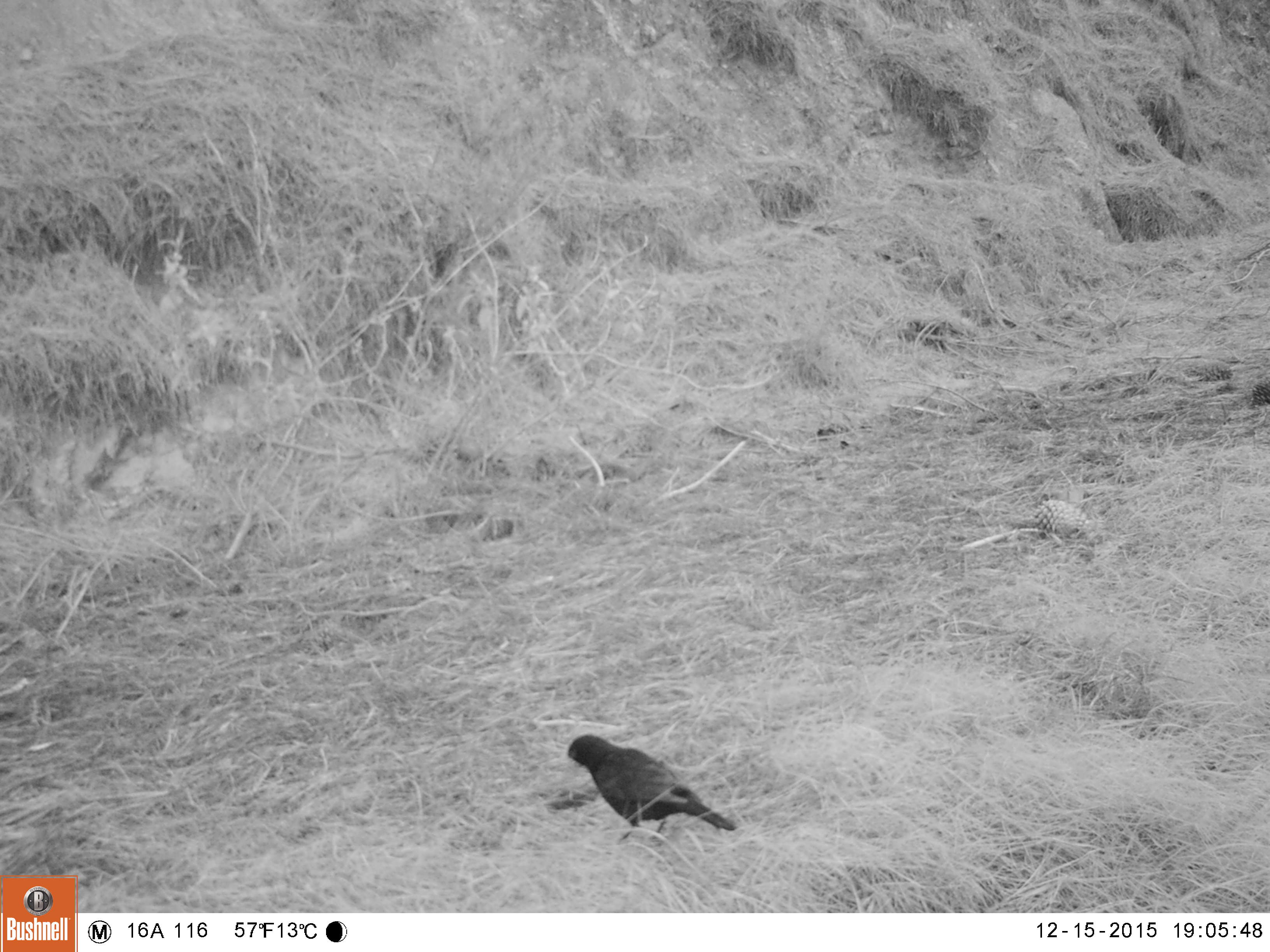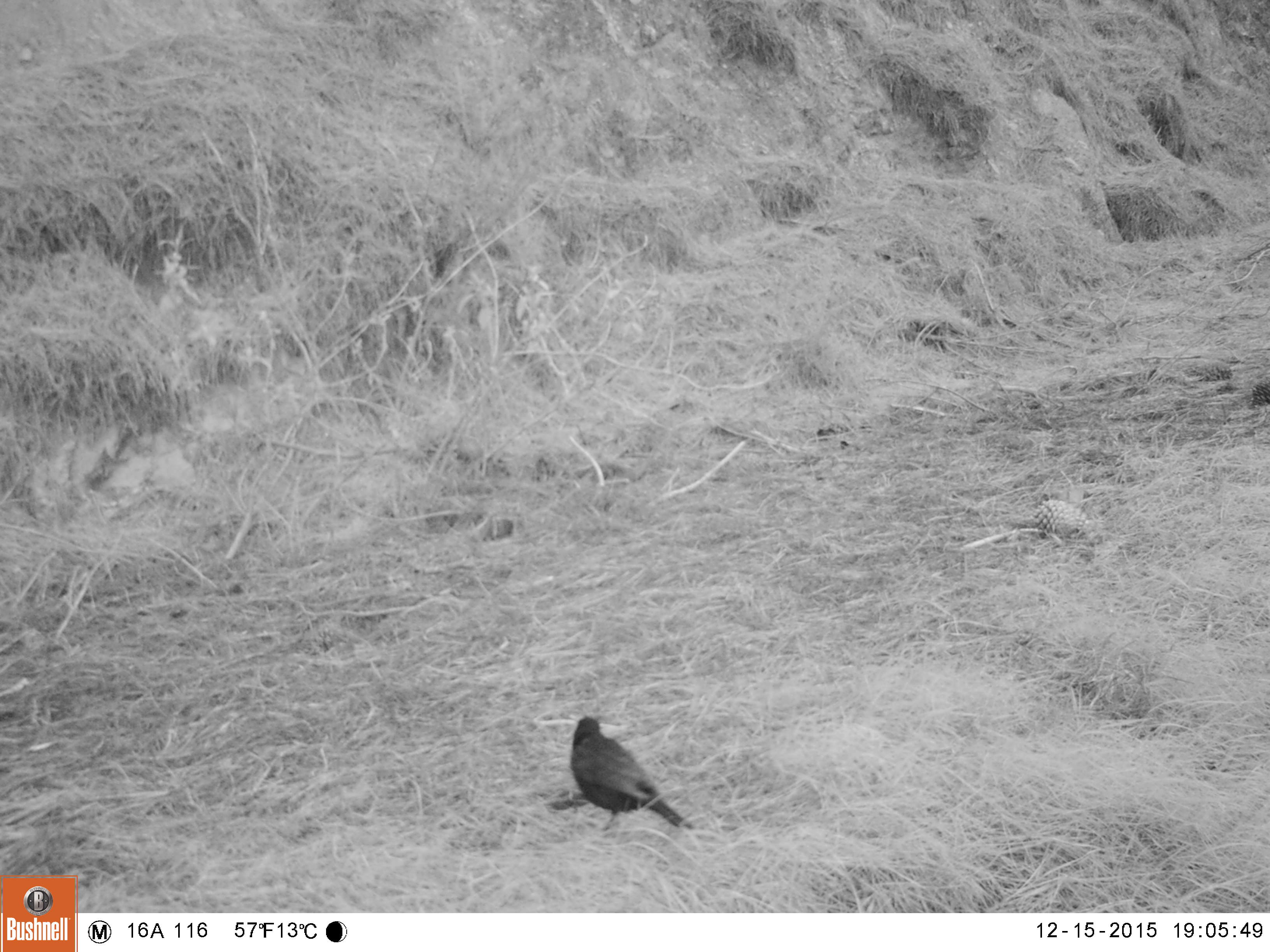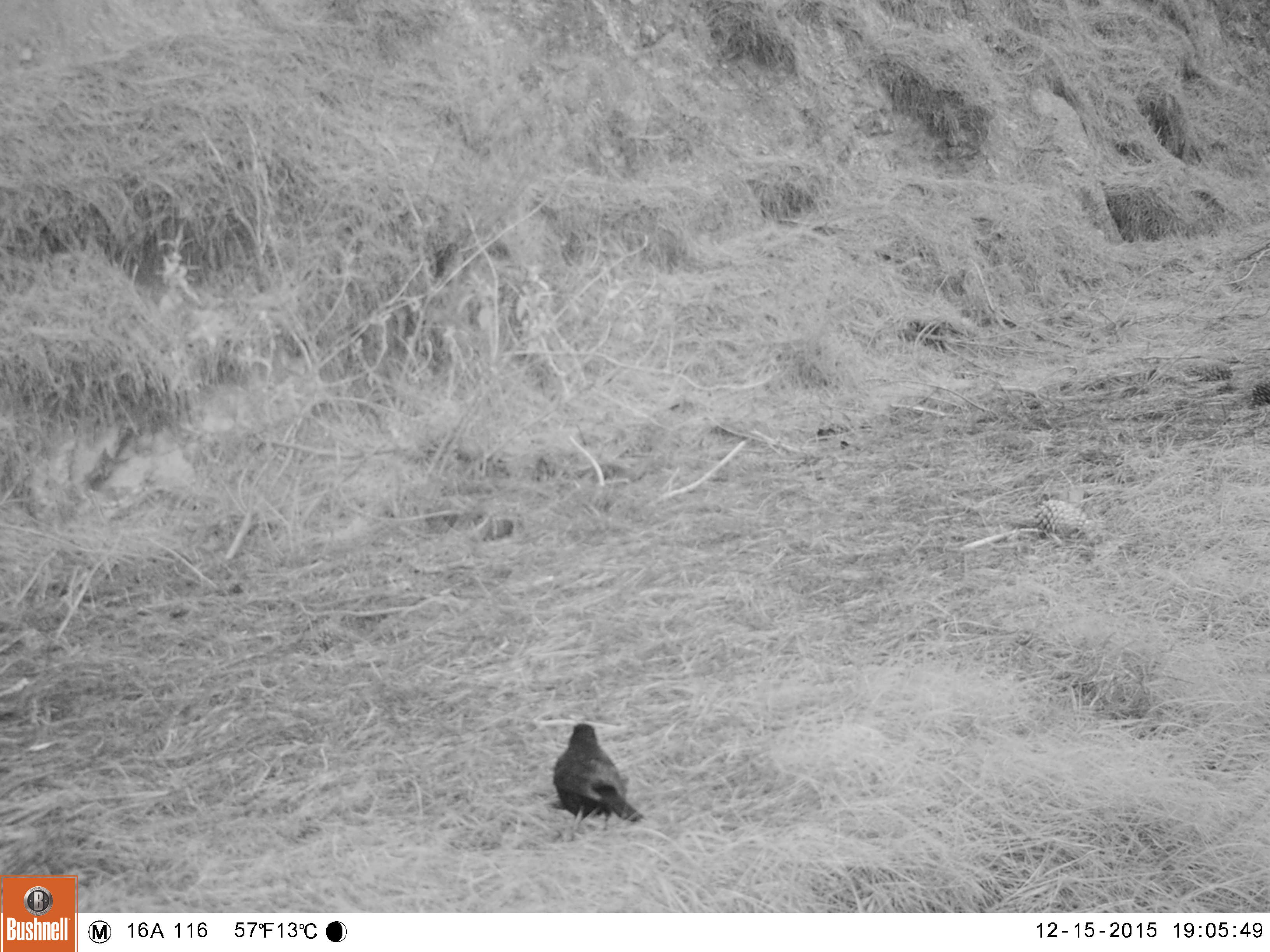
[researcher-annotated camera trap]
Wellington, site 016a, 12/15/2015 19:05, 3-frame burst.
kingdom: Animalia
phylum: Chordata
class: Aves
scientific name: Aves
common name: bird